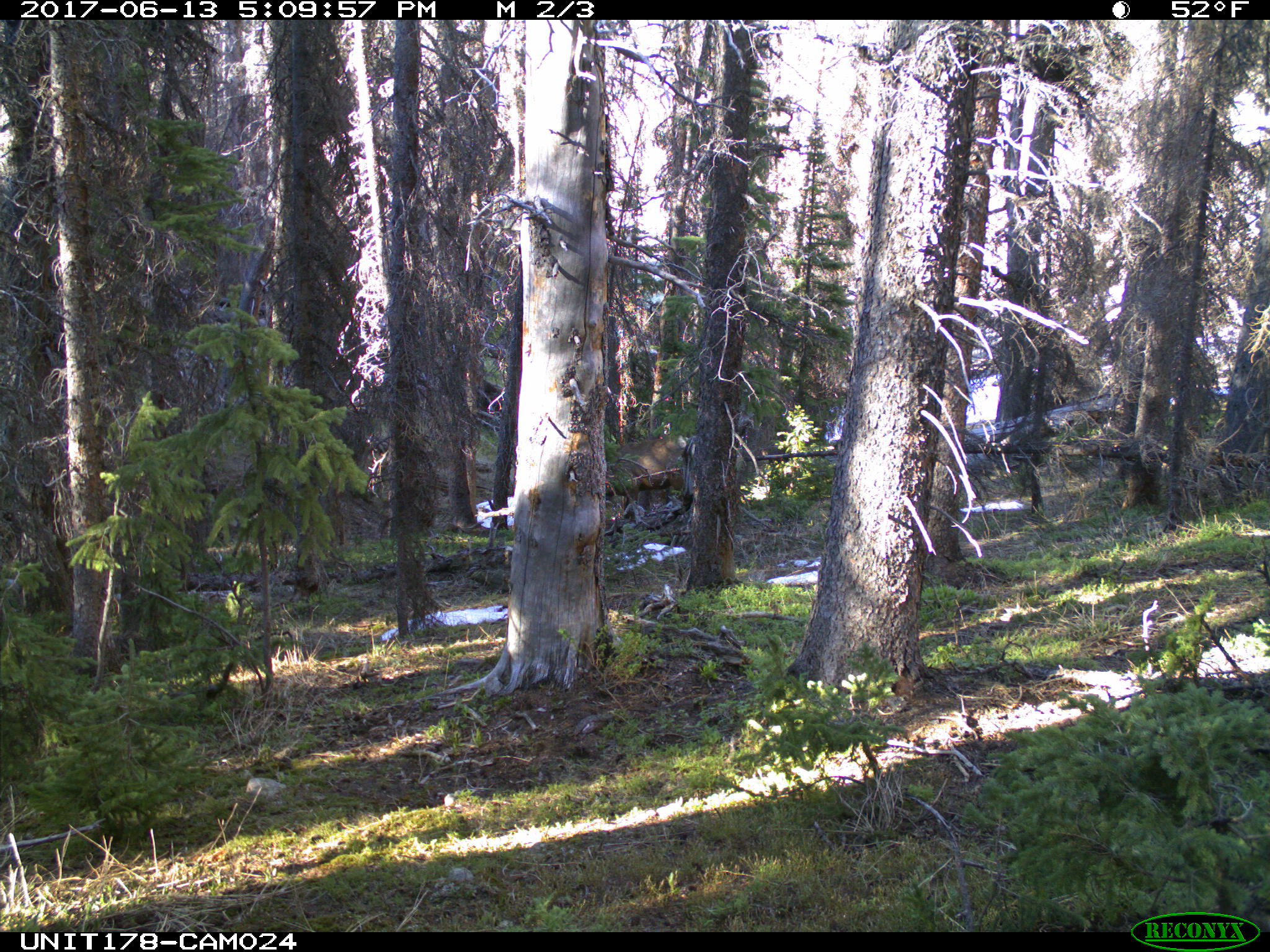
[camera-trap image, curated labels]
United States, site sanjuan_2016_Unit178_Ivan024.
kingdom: Animalia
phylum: Chordata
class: Mammalia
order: Artiodactyla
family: Cervidae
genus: Cervus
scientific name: Cervus elaphus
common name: red deer